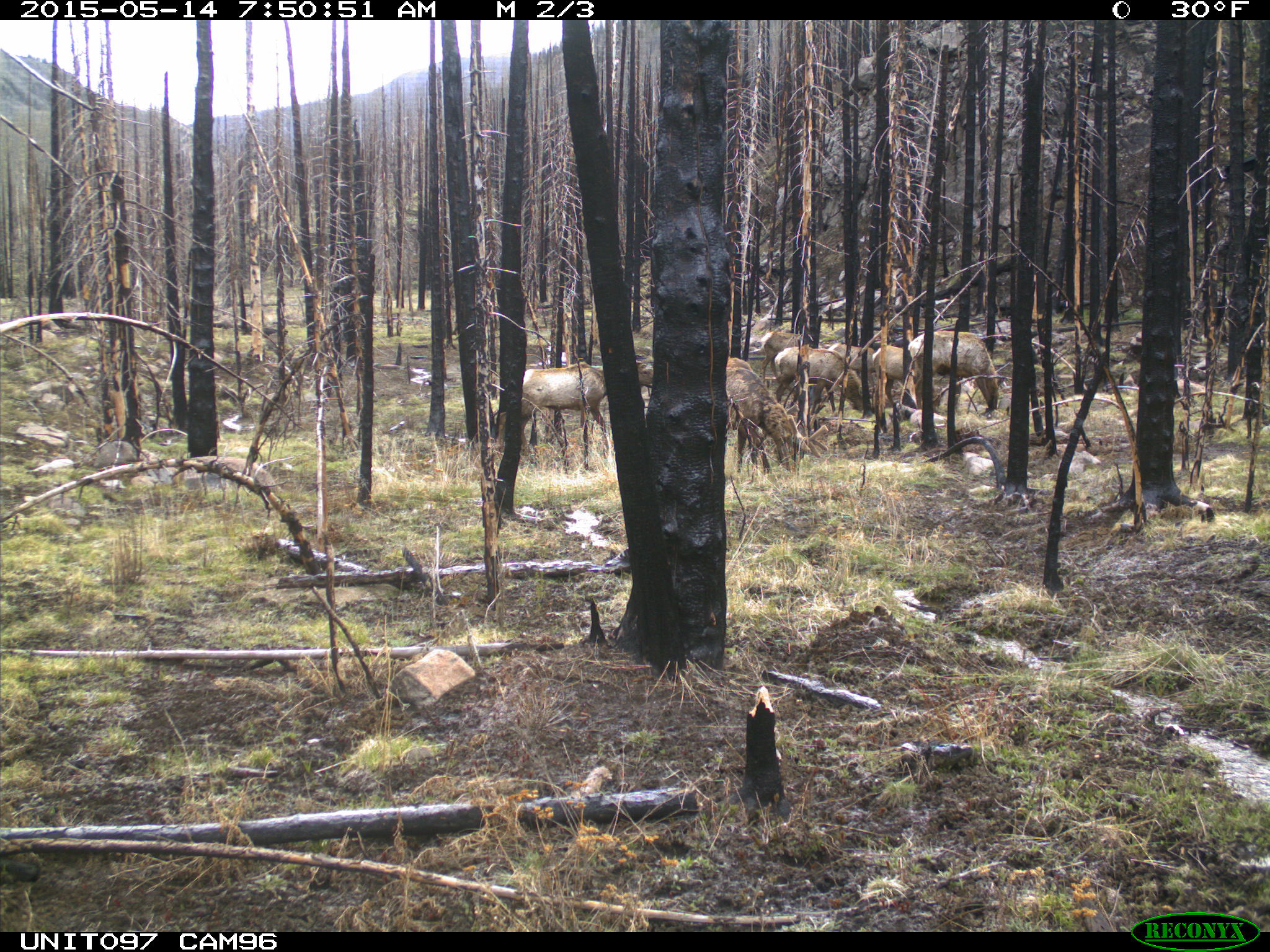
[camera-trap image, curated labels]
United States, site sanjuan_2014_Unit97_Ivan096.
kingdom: Animalia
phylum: Chordata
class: Mammalia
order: Artiodactyla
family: Cervidae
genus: Cervus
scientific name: Cervus elaphus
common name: red deer